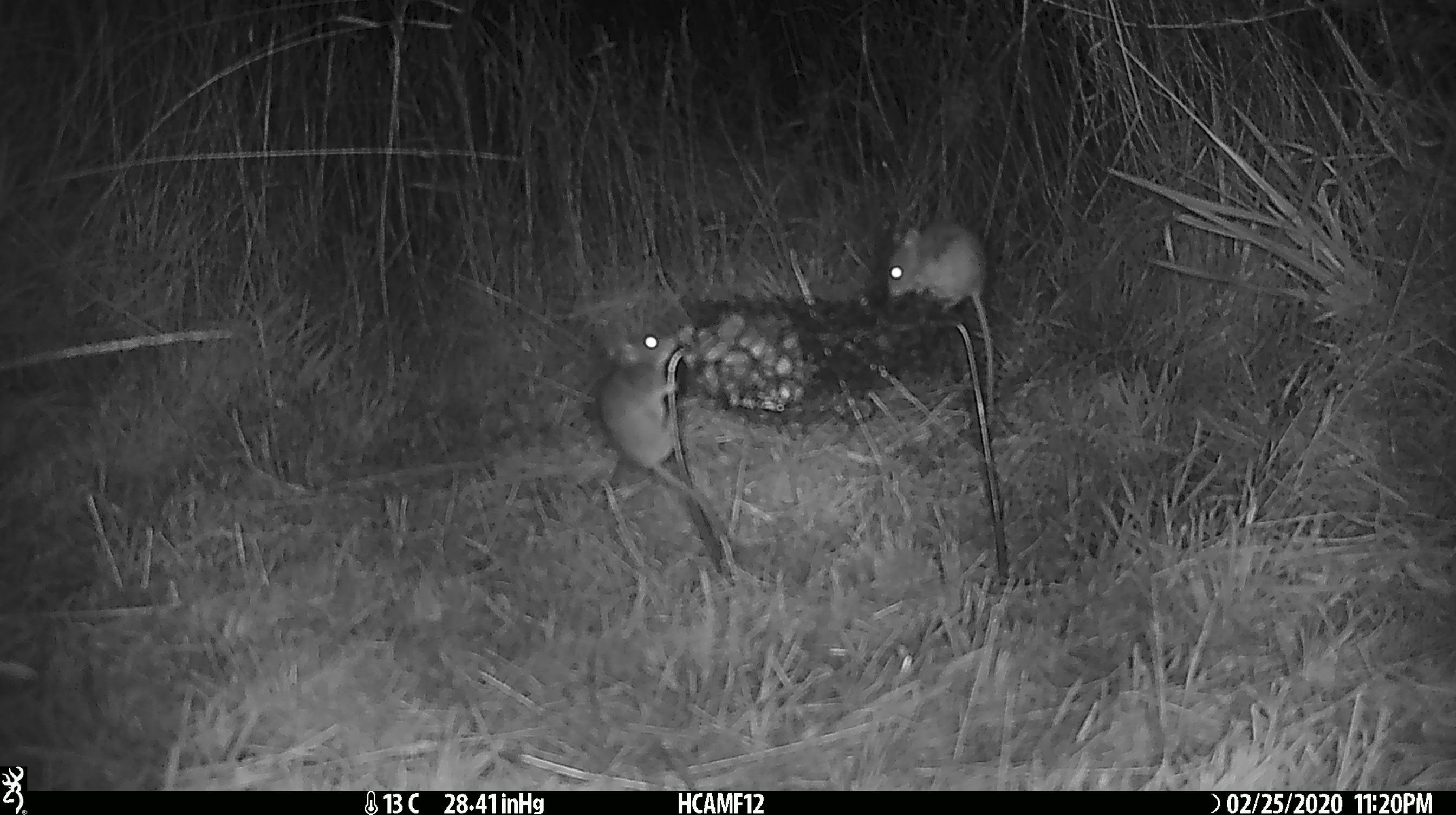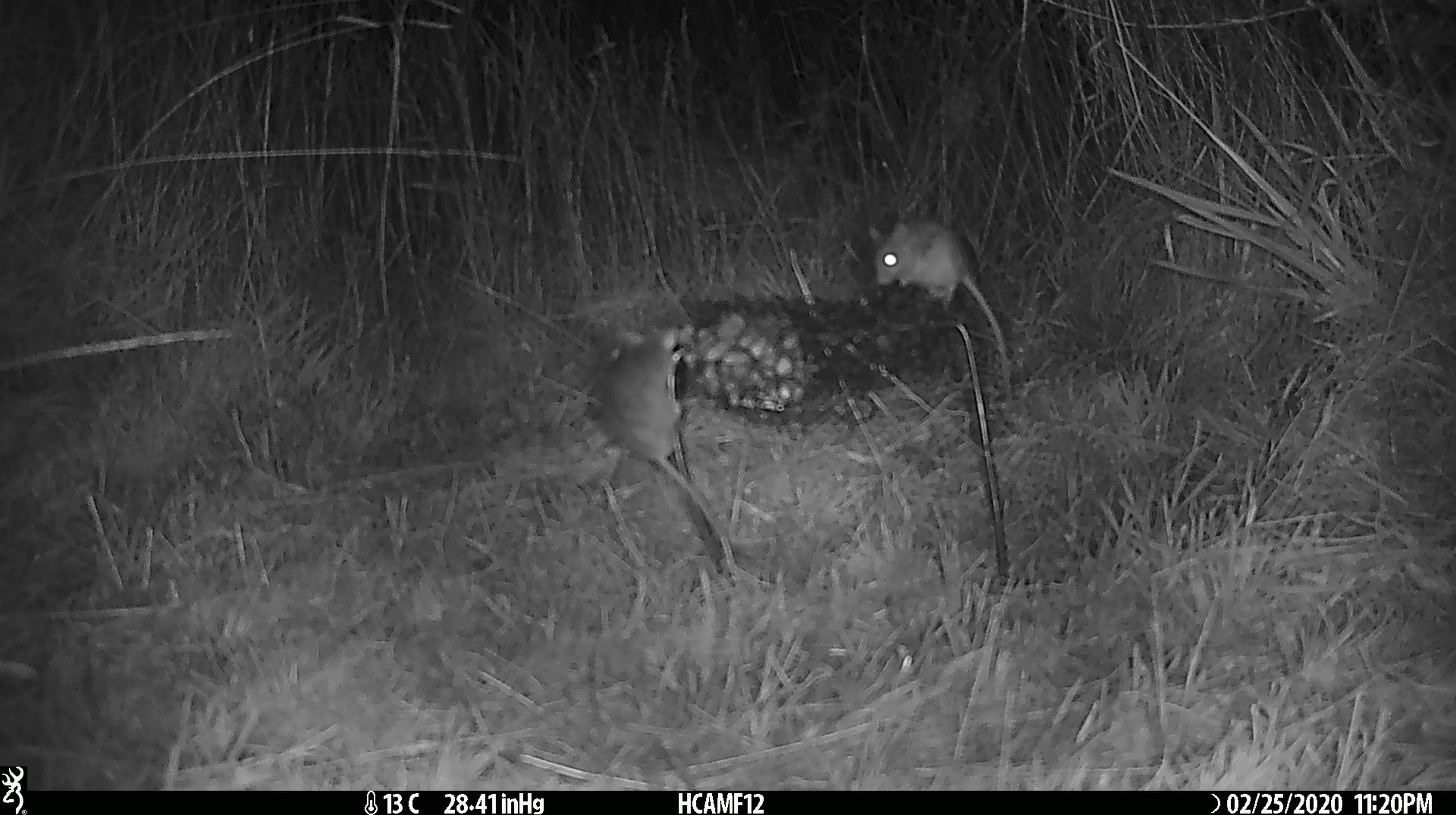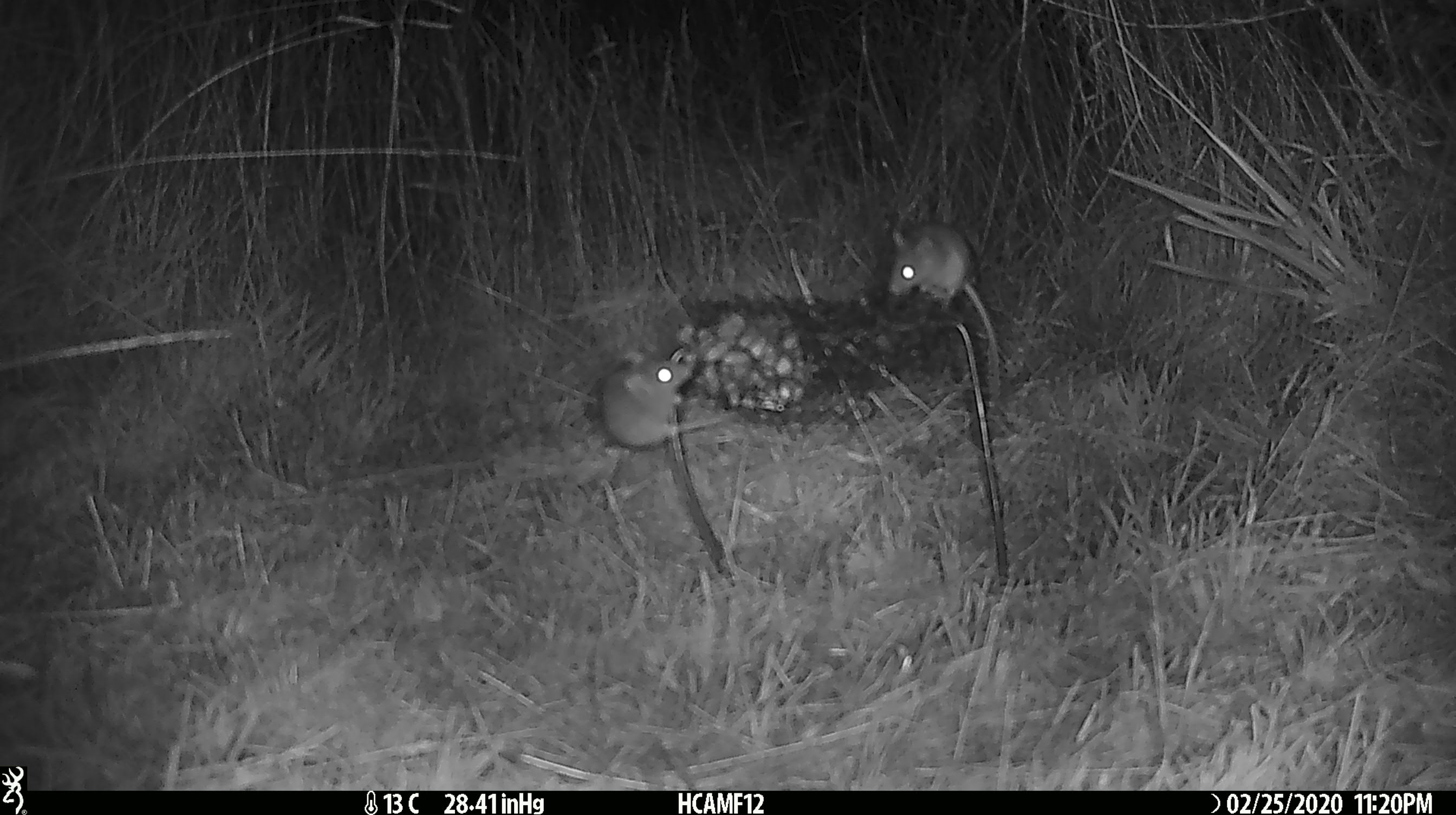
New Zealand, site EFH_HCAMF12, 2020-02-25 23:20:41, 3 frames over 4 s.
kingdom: Animalia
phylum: Chordata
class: Mammalia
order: Rodentia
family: Muridae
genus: Mus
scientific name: Mus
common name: mouse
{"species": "mouse (Mus)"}